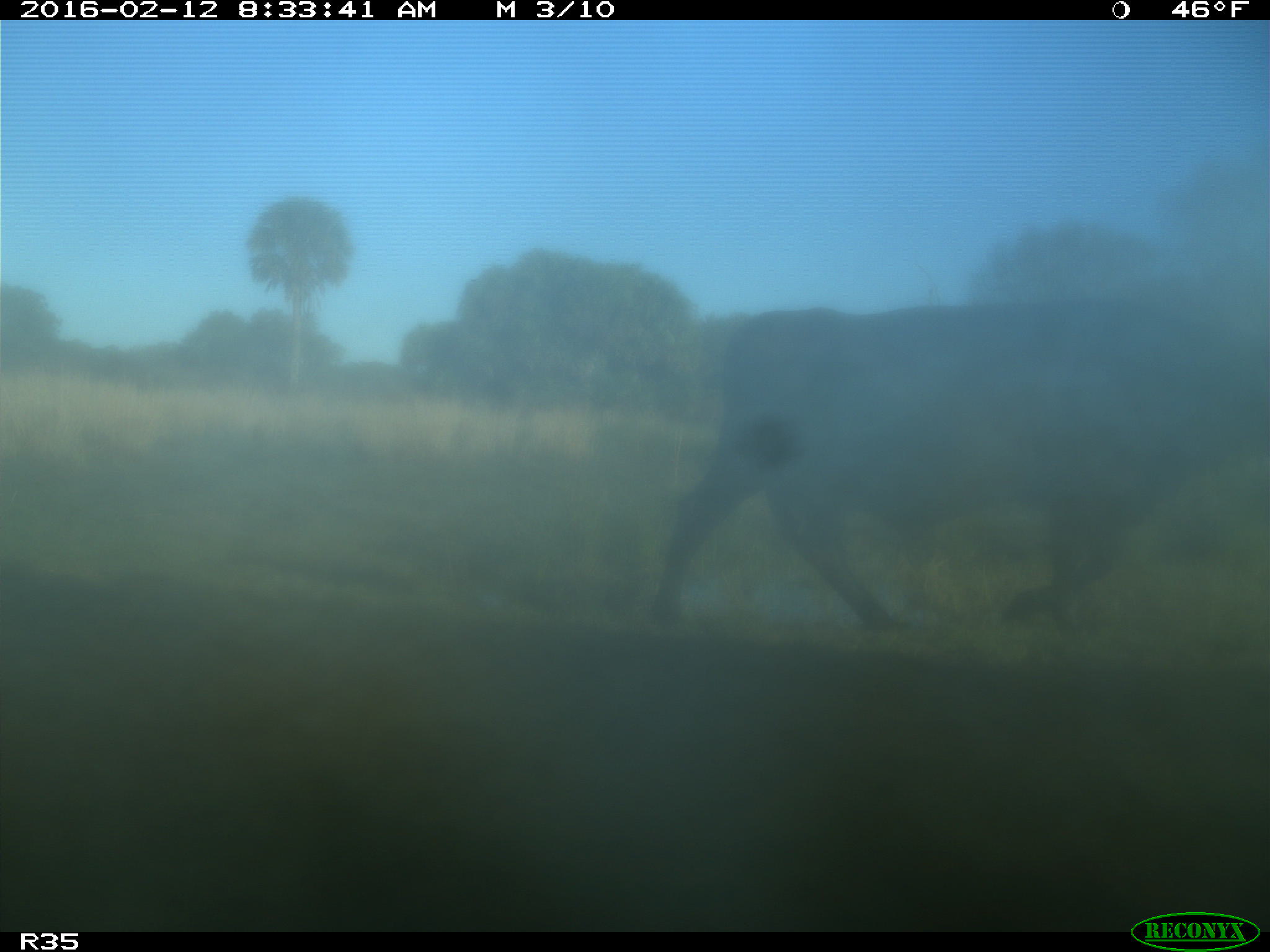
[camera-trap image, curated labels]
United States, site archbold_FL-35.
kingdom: Animalia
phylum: Chordata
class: Mammalia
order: Artiodactyla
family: Bovidae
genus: Bos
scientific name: Bos taurus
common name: domestic cow